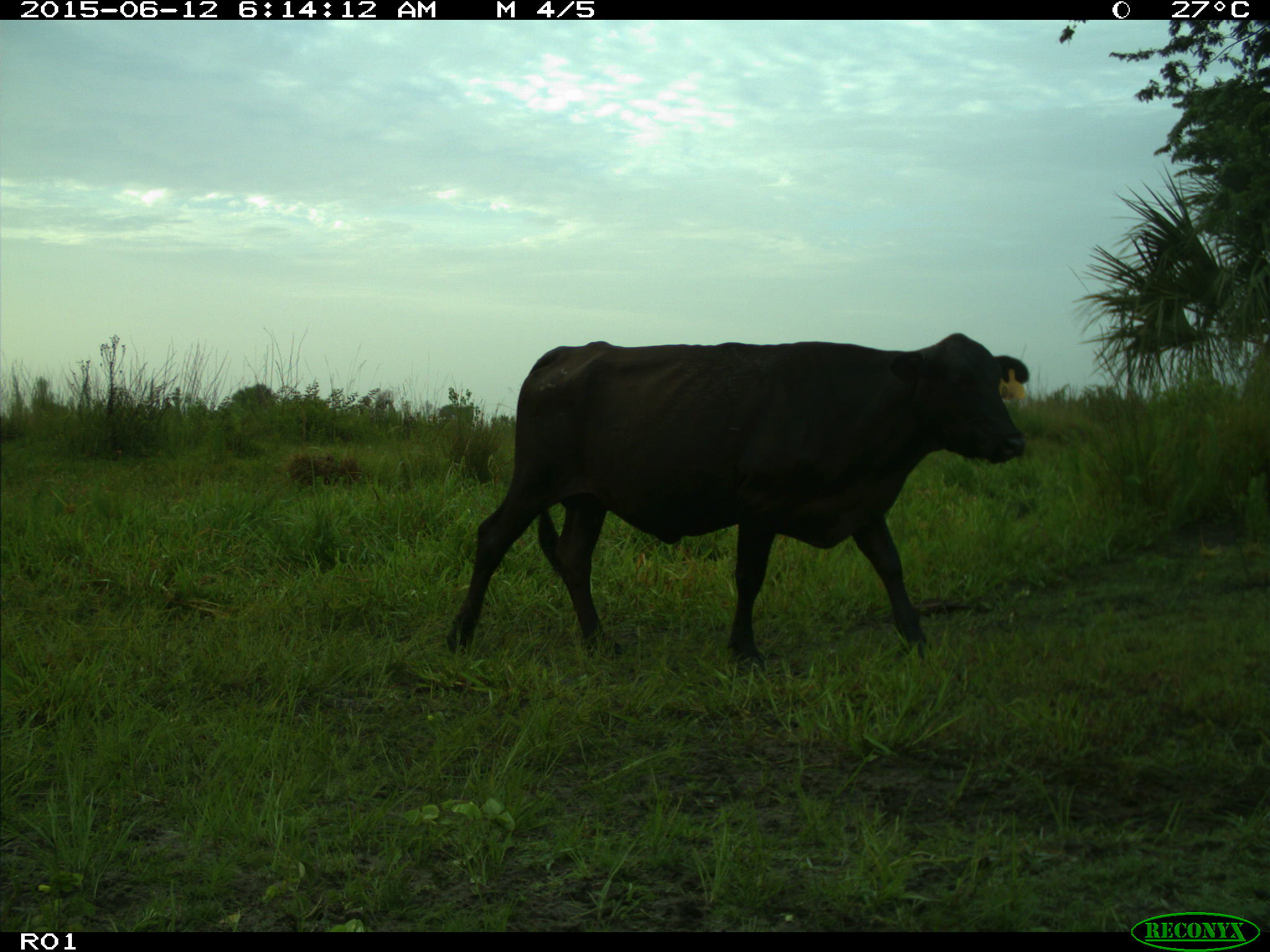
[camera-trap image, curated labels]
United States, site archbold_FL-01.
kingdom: Animalia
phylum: Chordata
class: Mammalia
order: Artiodactyla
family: Bovidae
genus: Bos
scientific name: Bos taurus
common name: domestic cow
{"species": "Bos taurus (domestic cow)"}